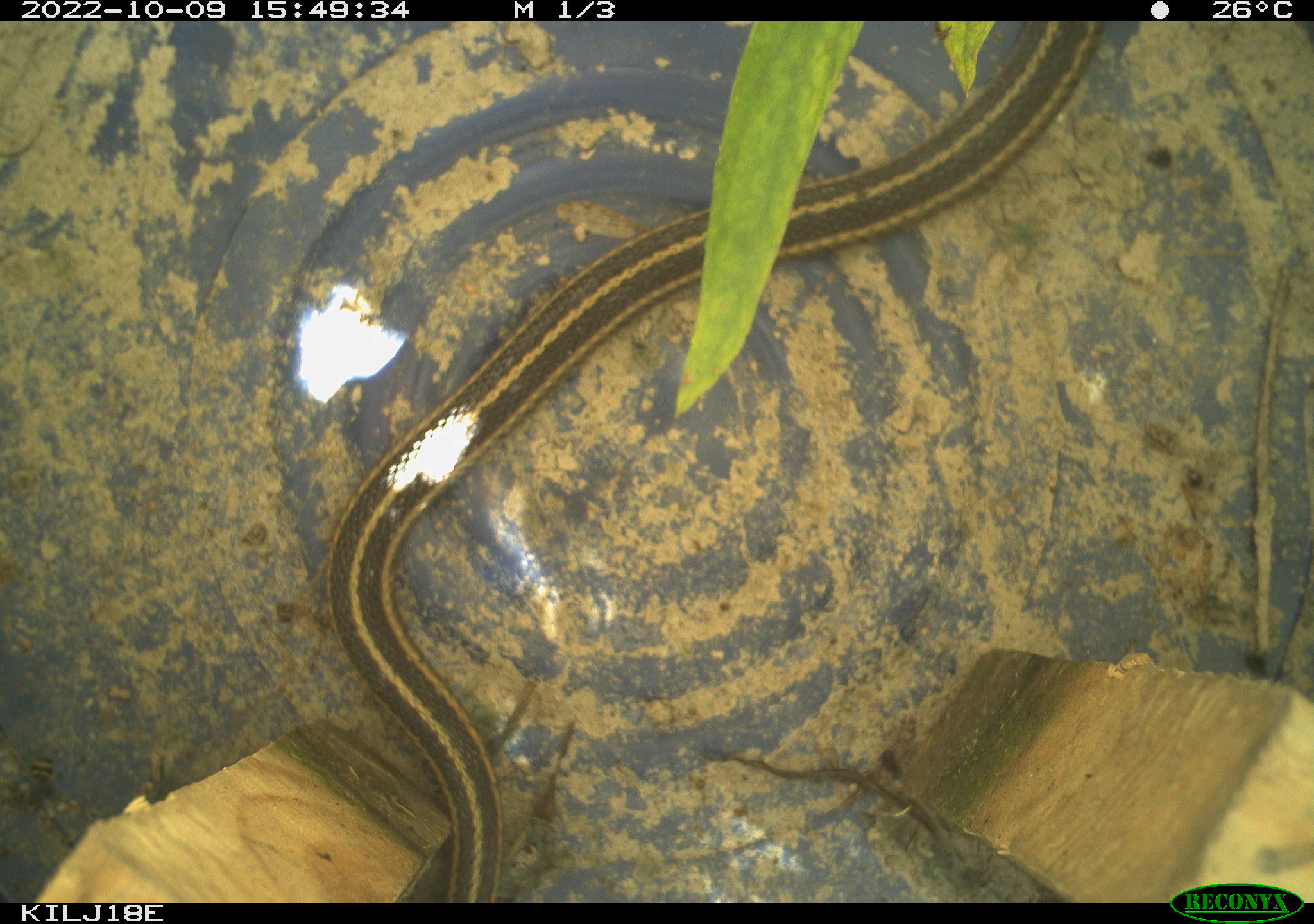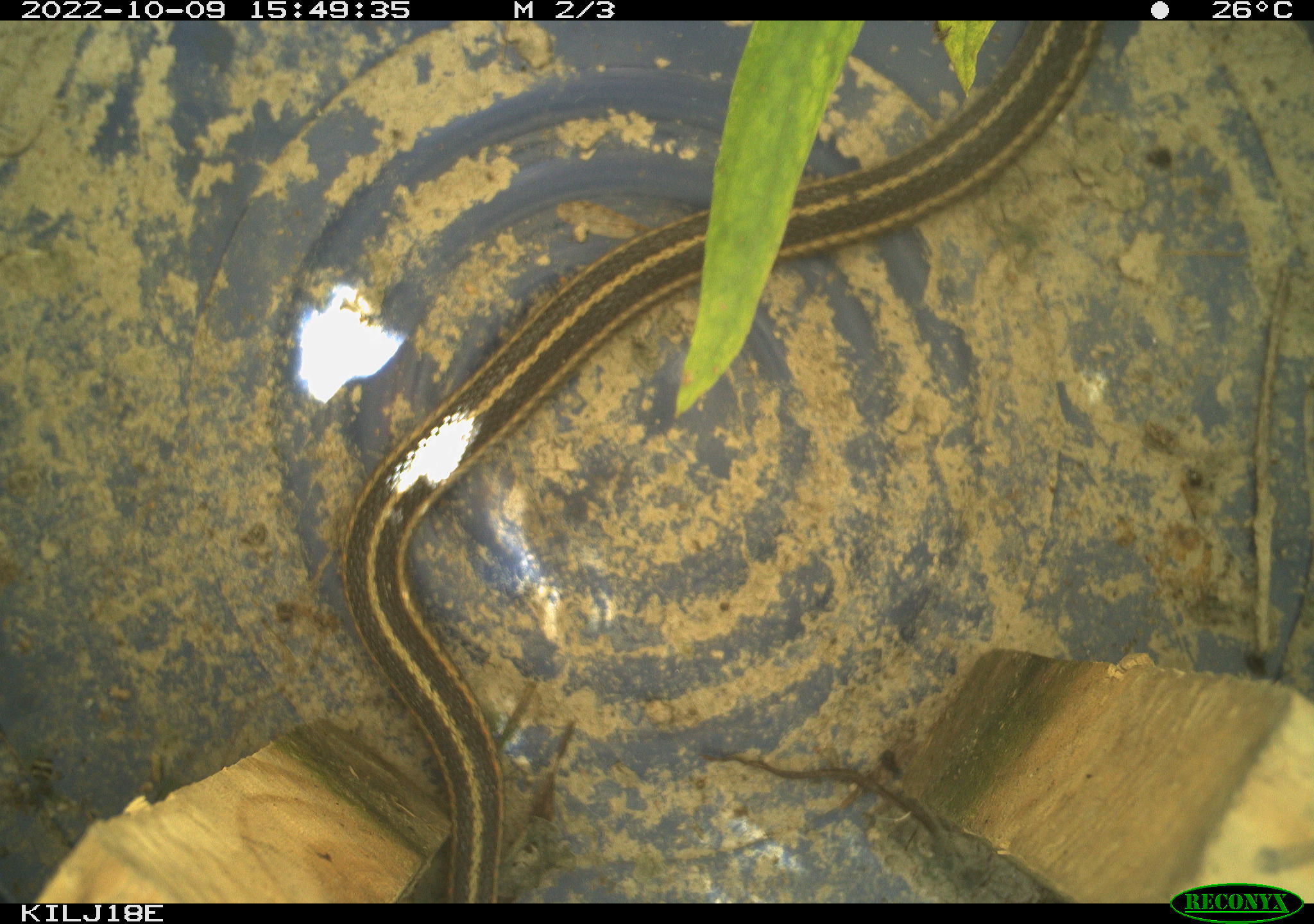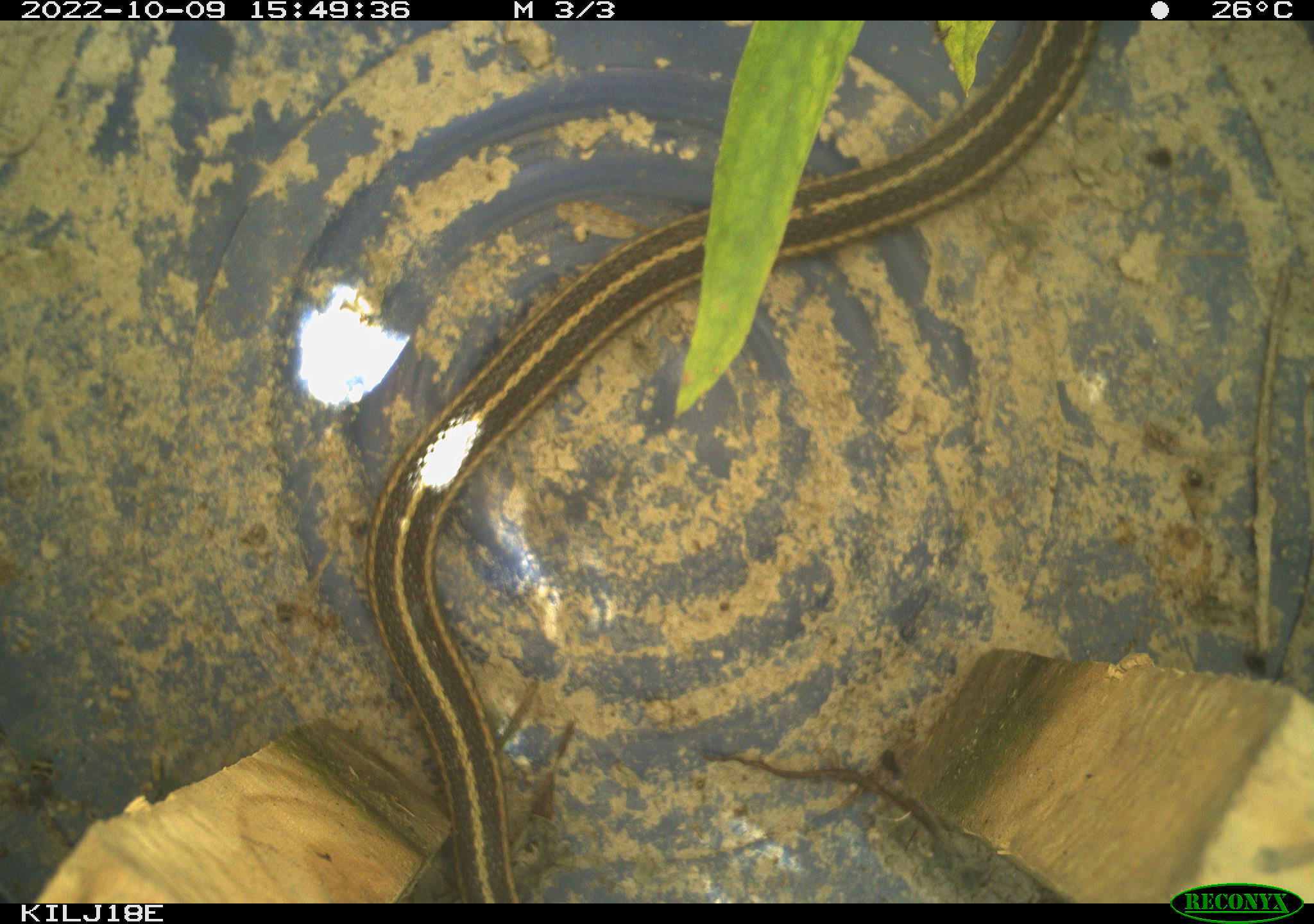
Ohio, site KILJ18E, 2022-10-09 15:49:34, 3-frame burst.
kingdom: Animalia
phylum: Chordata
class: Reptilia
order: Squamata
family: Colubridae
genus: Thamnophis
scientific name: Thamnophis sirtalis sirtalis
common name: eastern gartersnake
Eastern gartersnake (Thamnophis sirtalis sirtalis).